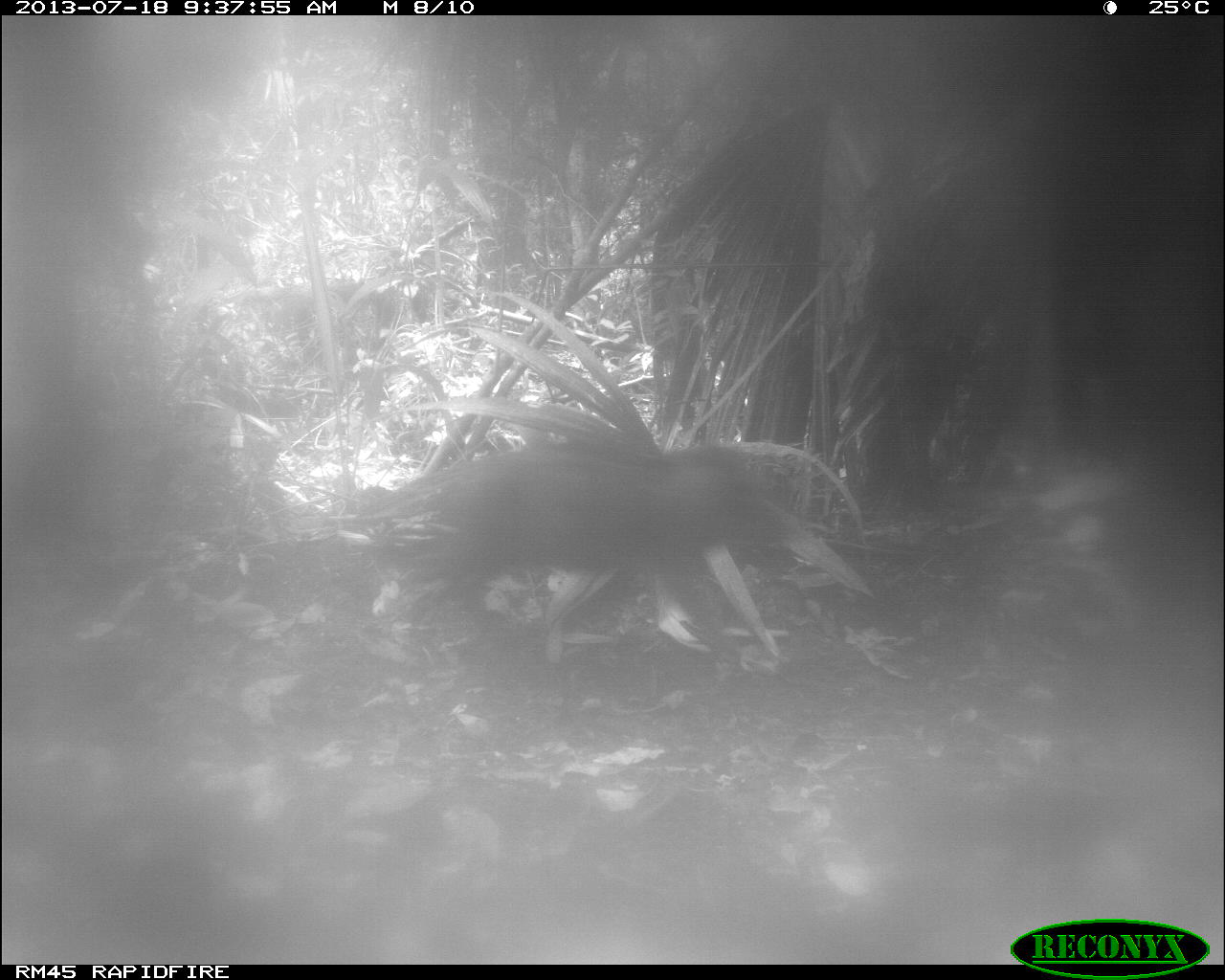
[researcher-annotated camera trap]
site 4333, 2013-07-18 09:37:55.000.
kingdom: Animalia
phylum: Chordata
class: Mammalia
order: Artiodactyla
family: Tayassuidae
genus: Tayassu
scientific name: Tayassu pecari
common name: white-lipped peccary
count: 1